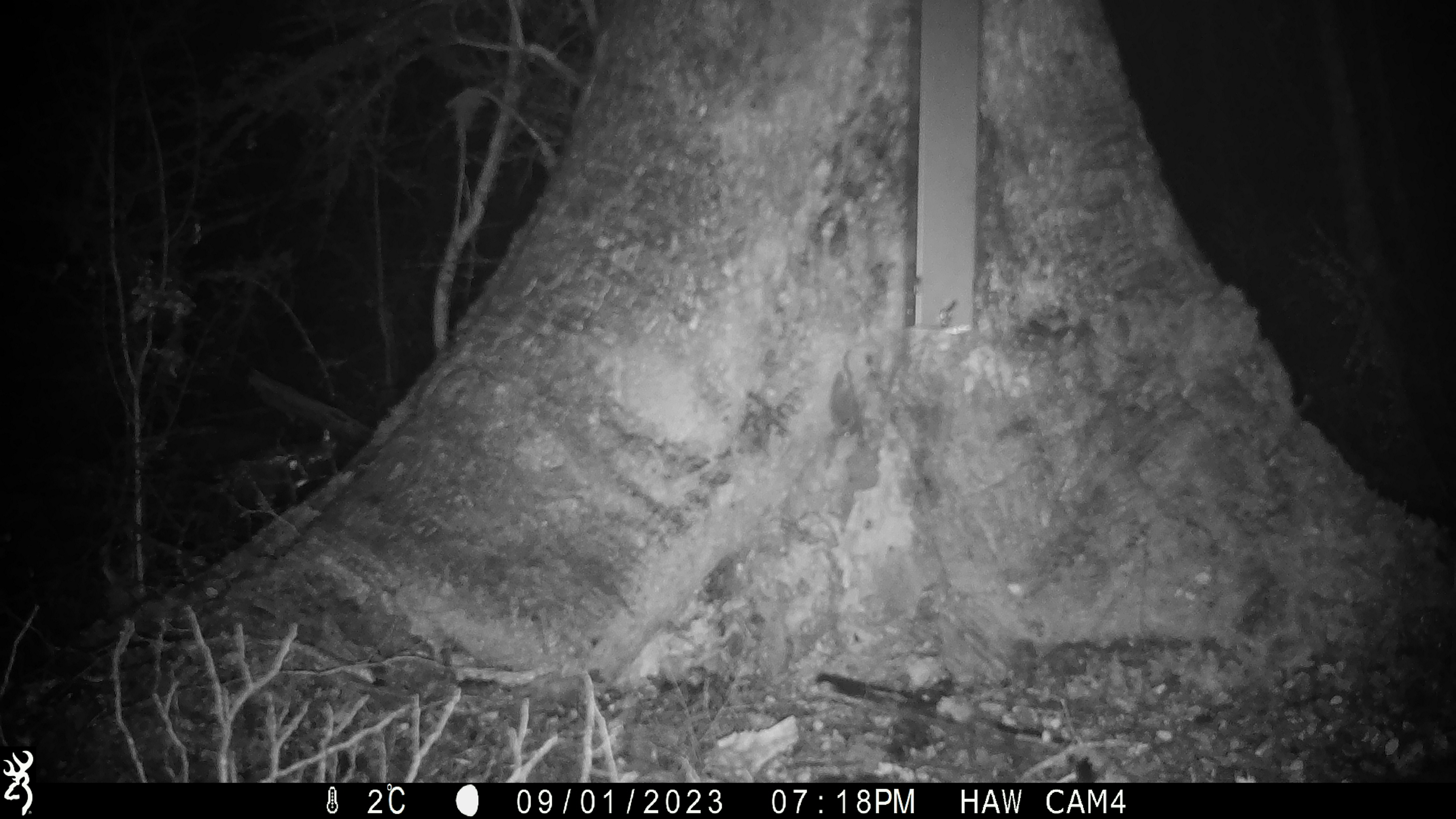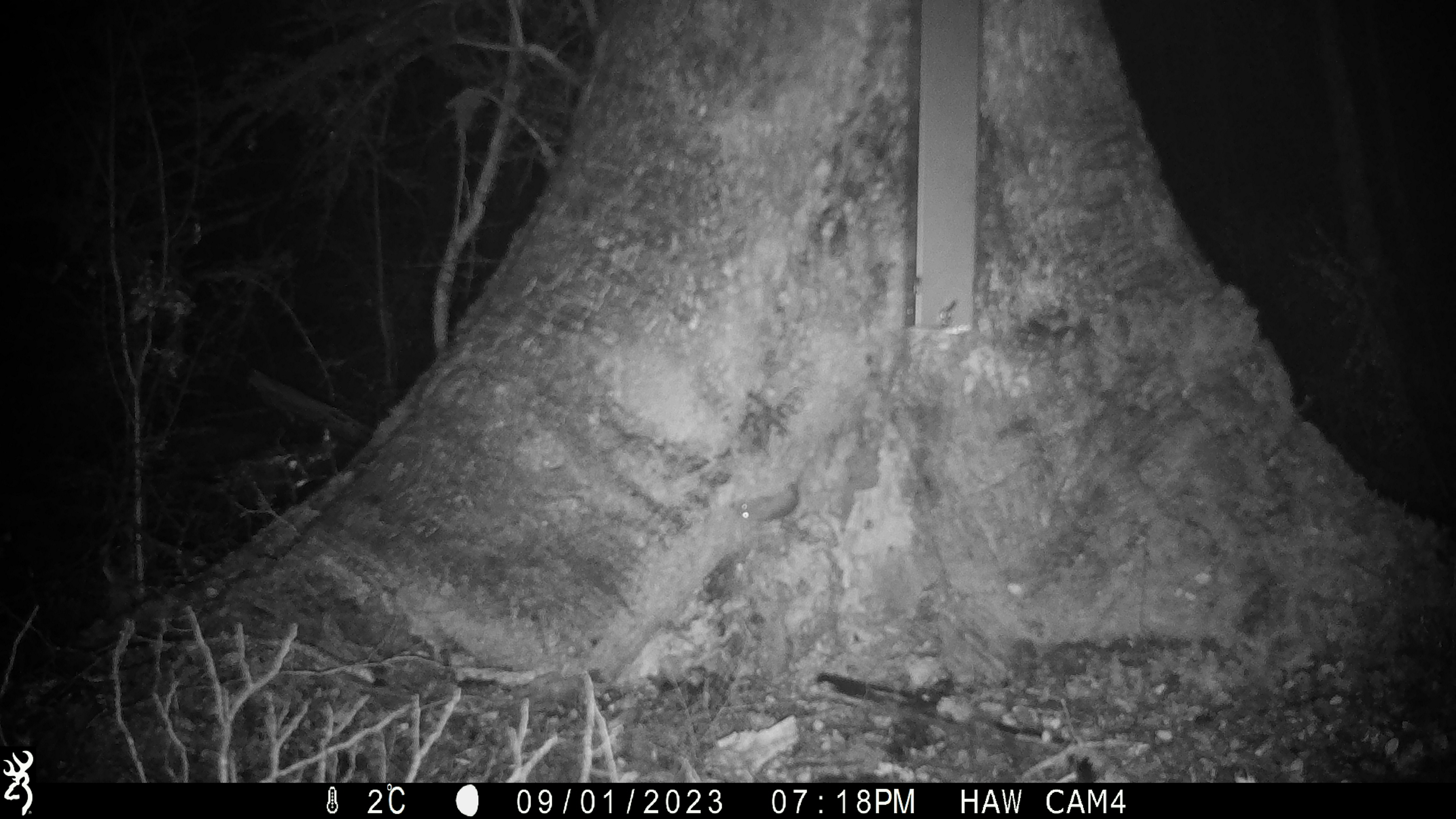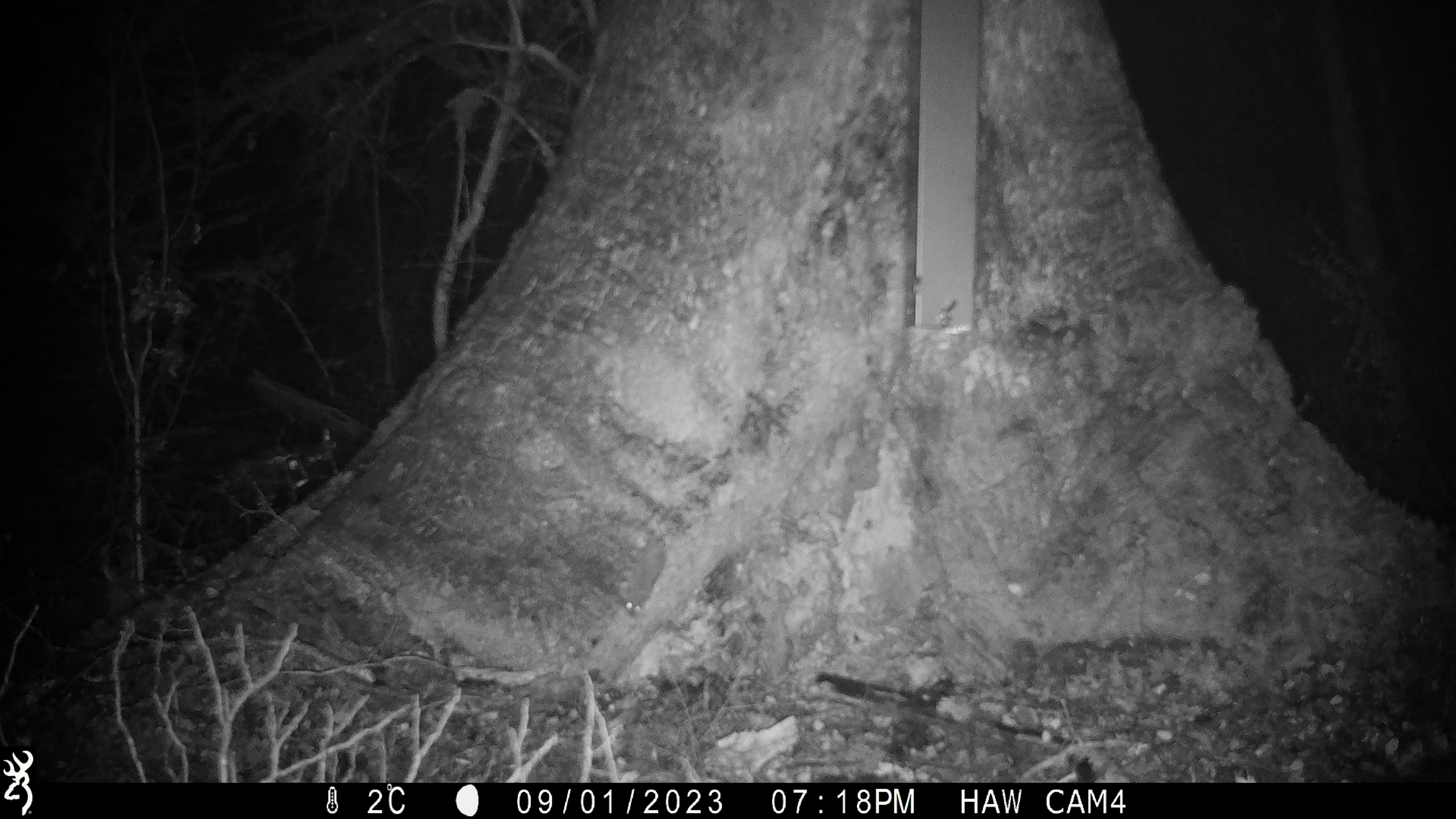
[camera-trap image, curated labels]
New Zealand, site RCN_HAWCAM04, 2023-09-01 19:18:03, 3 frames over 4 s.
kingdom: Animalia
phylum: Chordata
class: Mammalia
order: Rodentia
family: Muridae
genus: Mus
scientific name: Mus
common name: mouse